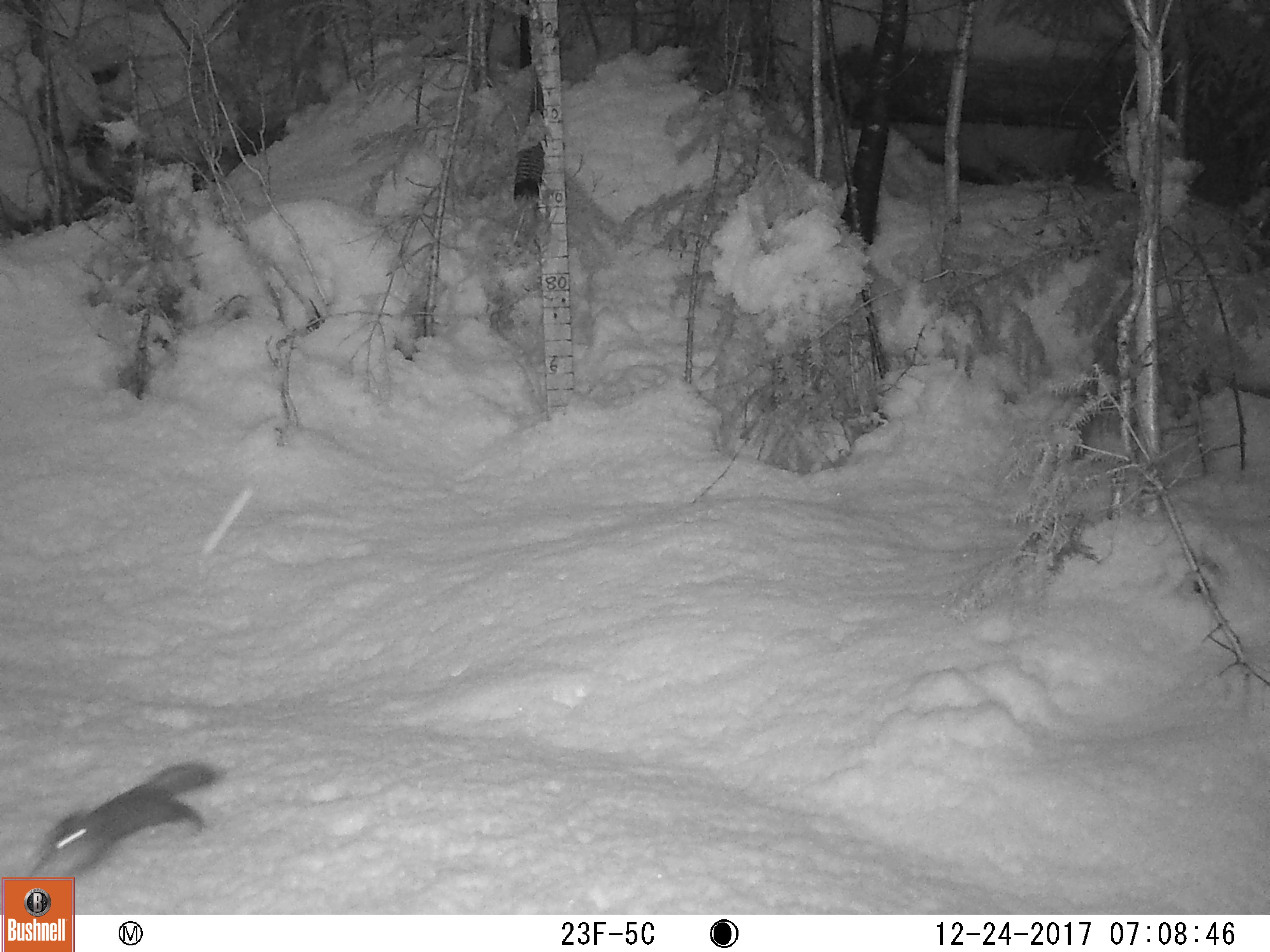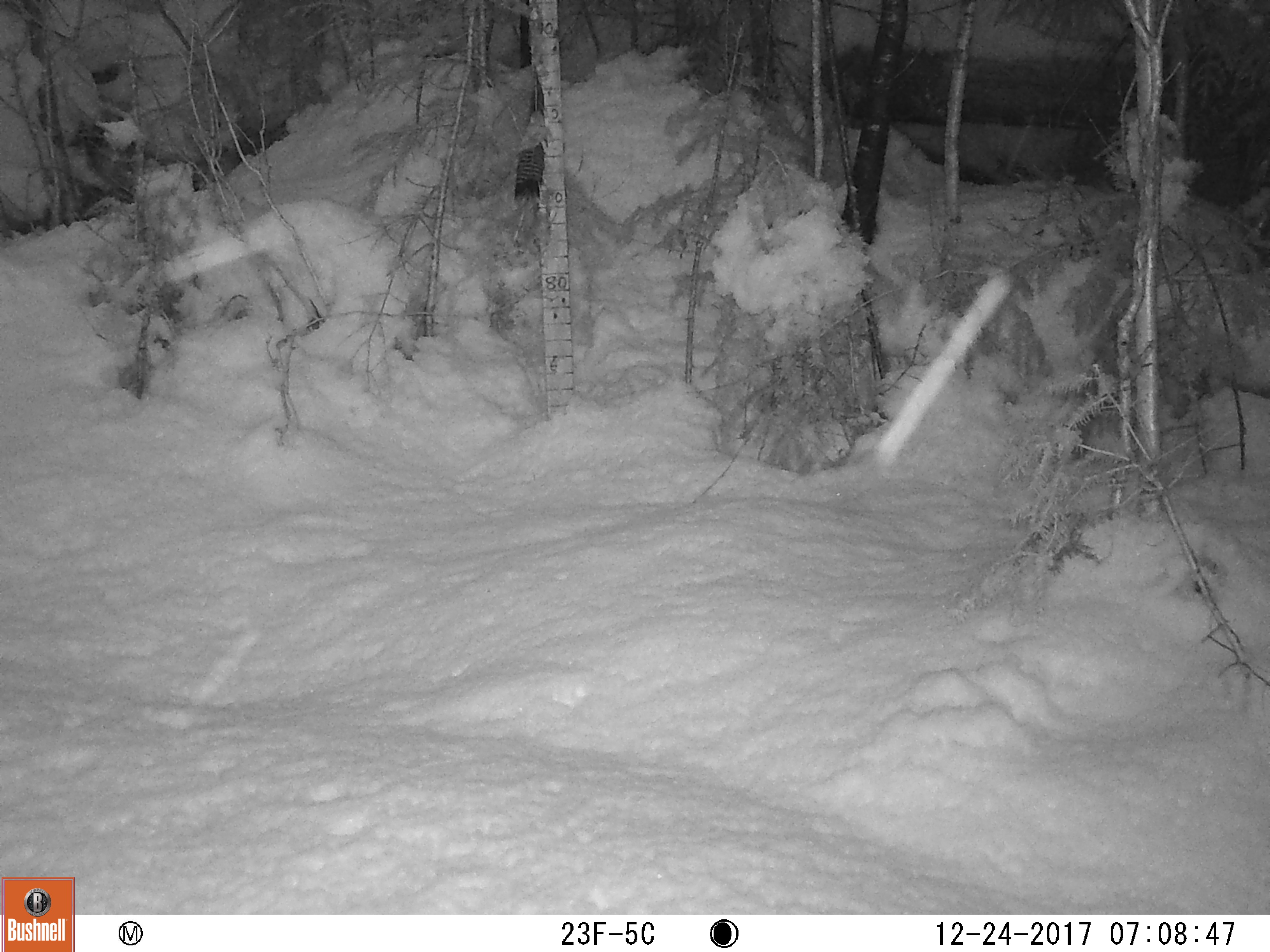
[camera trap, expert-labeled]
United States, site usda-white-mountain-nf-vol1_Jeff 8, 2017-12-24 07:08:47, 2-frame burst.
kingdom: Animalia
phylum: Chordata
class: Mammalia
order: Rodentia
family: Sciuridae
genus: Tamiasciurus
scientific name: Tamiasciurus hudsonicus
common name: red squirrel